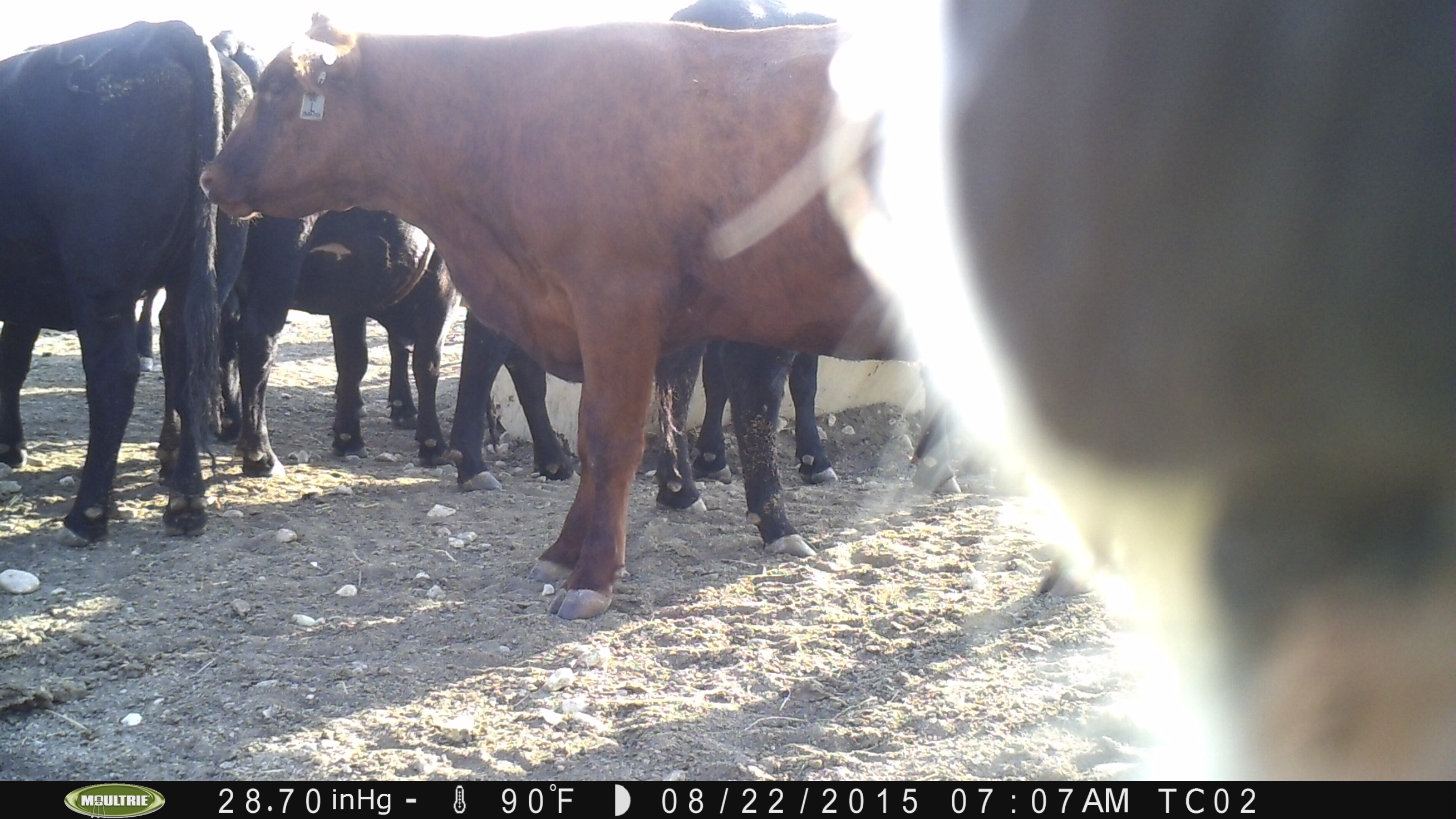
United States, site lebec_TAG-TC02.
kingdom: Animalia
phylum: Chordata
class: Mammalia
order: Artiodactyla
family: Bovidae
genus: Bos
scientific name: Bos taurus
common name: domestic cow